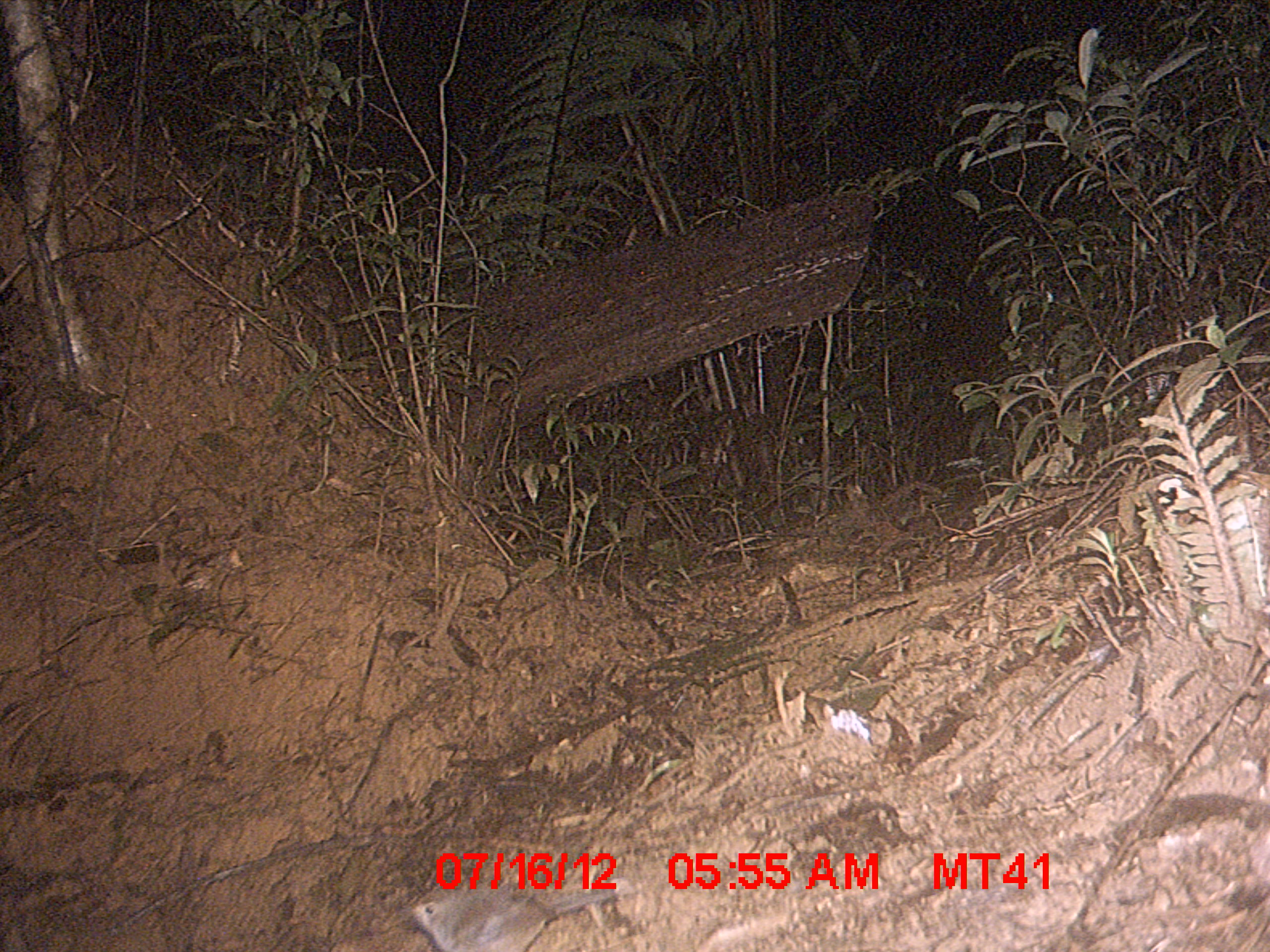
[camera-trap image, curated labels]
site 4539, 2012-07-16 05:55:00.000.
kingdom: Animalia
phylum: Chordata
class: Aves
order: Columbiformes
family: Columbidae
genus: Streptopelia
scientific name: Streptopelia picturata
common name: malagasy turtle dove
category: nesoenas picturata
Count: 1.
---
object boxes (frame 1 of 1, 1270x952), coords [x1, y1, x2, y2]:
nesoenas picturata: [407, 876, 637, 952]